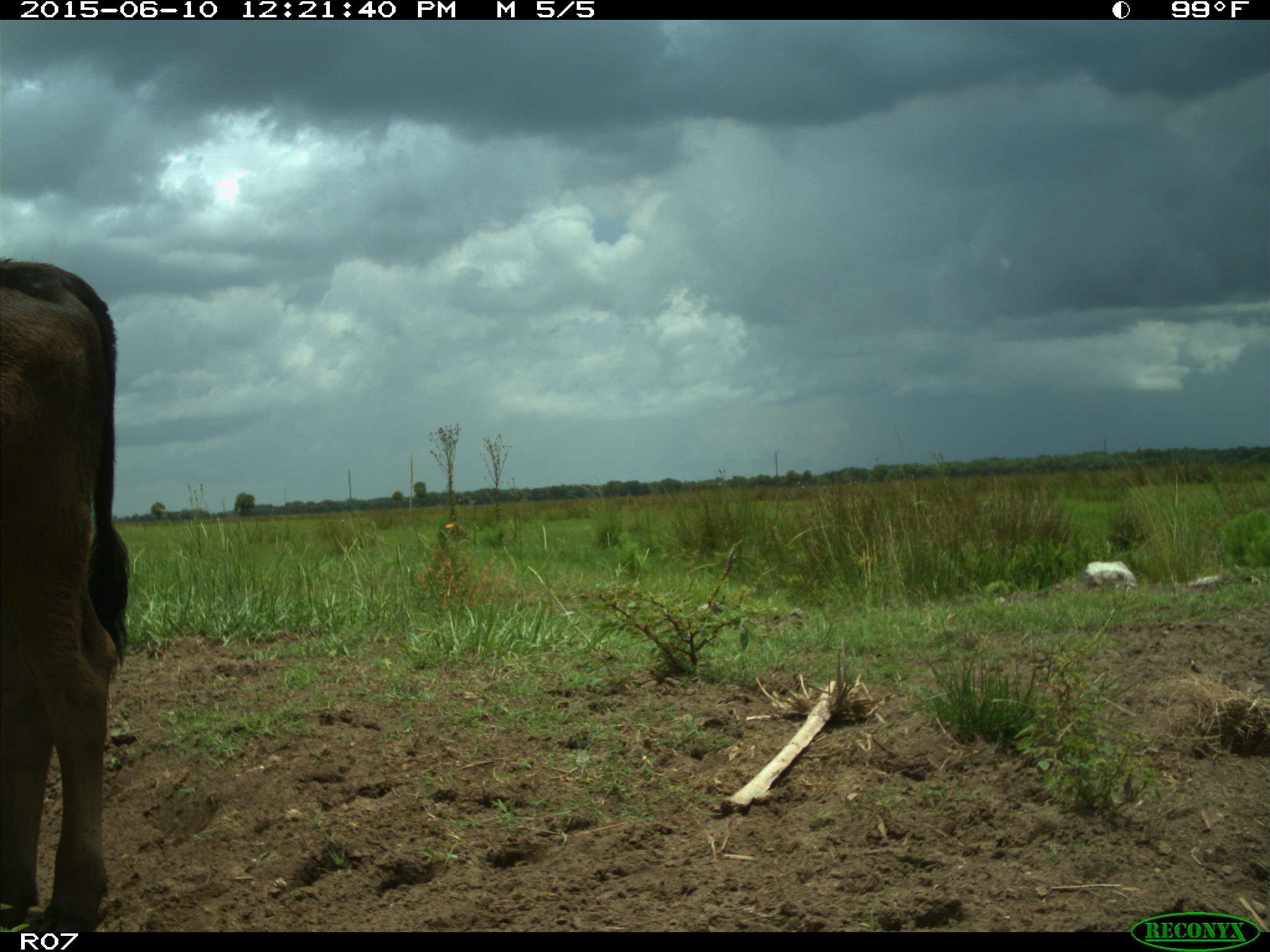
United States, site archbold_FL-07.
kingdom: Animalia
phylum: Chordata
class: Mammalia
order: Artiodactyla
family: Bovidae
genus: Bos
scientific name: Bos taurus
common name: domestic cow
Bos taurus (domestic cow).